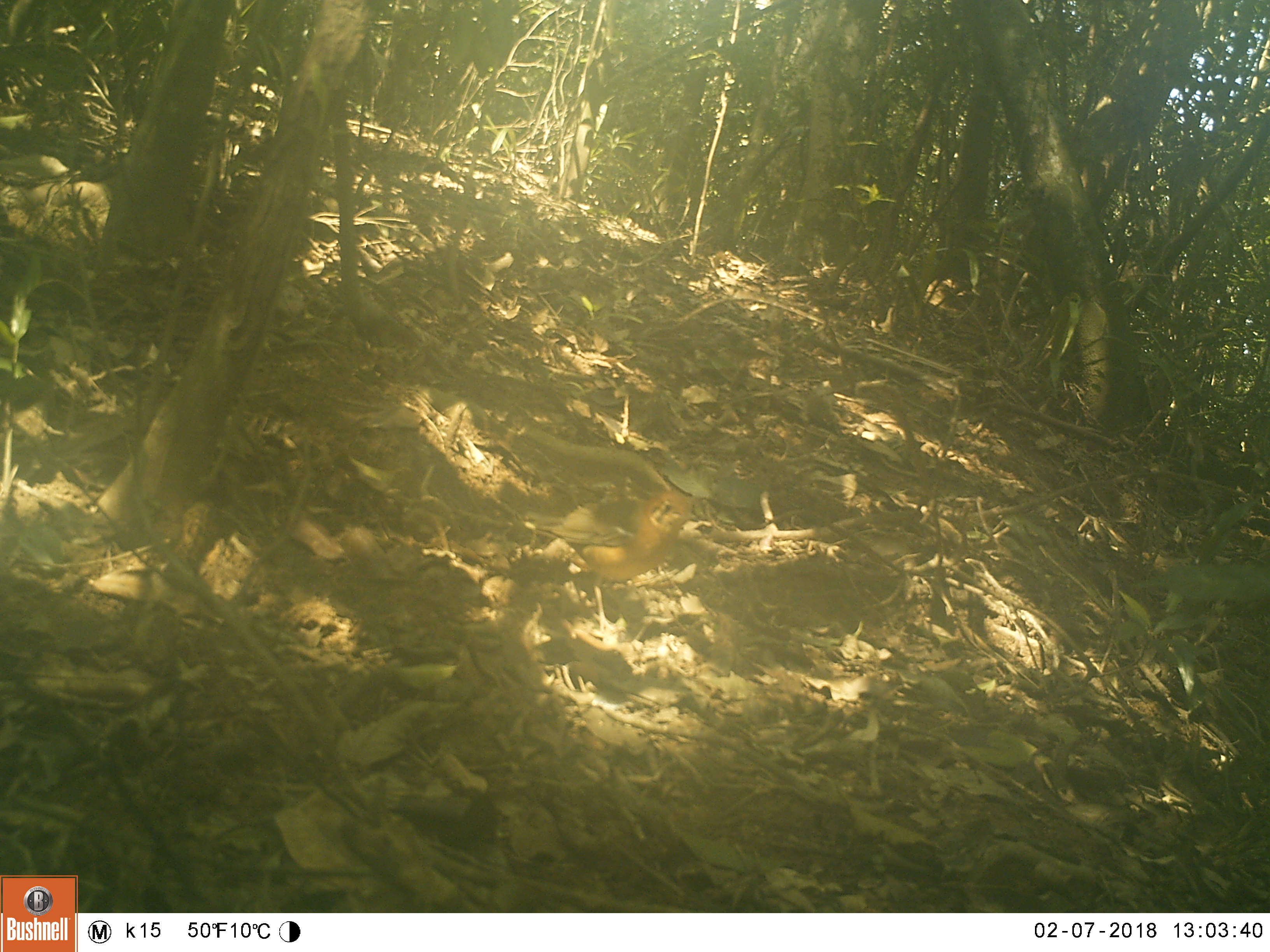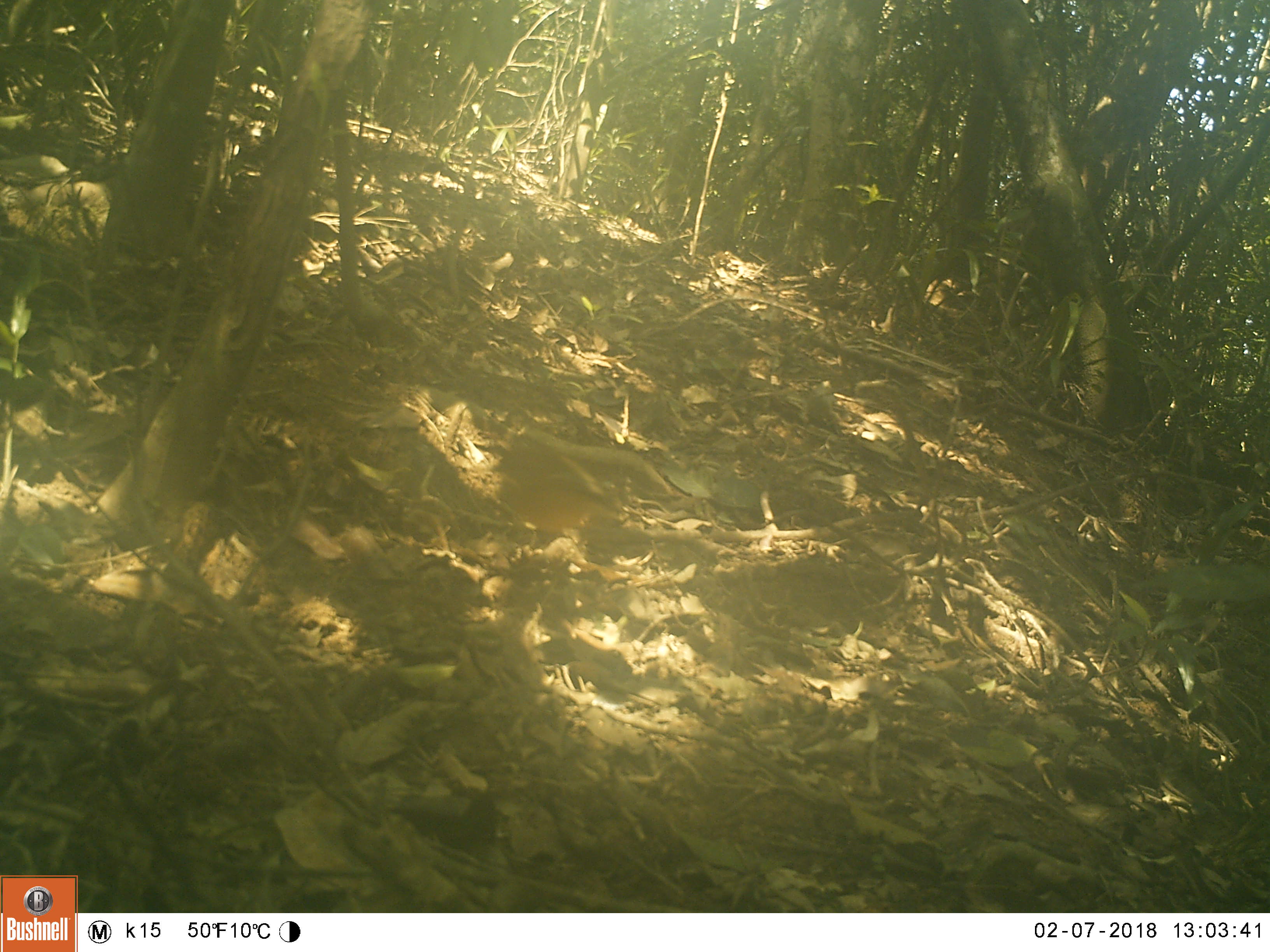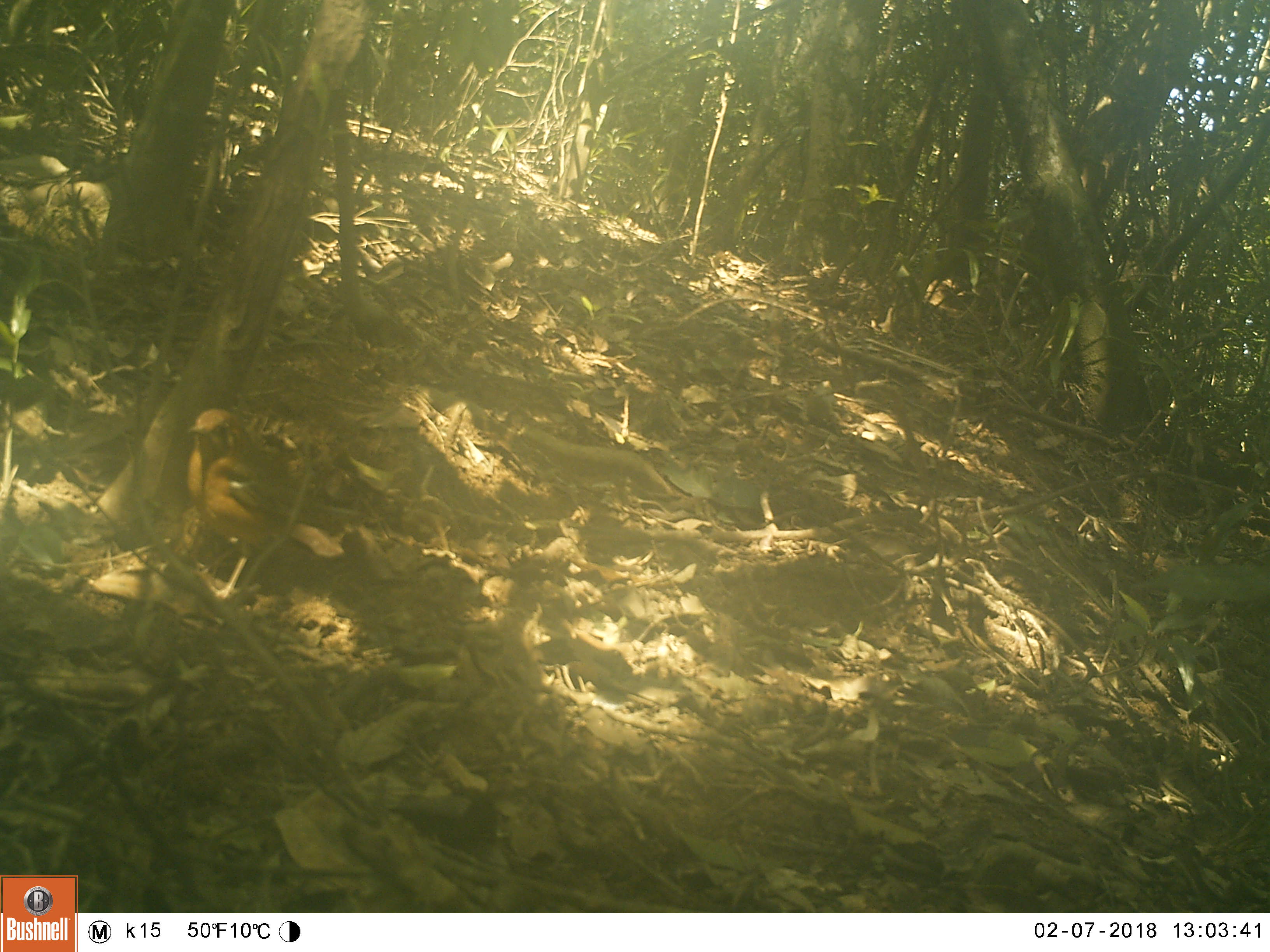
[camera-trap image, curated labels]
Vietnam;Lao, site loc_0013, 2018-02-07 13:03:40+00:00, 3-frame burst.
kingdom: Animalia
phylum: Chordata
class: Aves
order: Passeriformes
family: Turdidae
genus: Geokichla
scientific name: Geokichla citrina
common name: orange-headed thrush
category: orange headed thrush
Orange headed thrush (orange-headed thrush) (Geokichla citrina). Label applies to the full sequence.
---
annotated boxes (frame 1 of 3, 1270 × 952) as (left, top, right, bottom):
orange headed thrush: (534, 488, 694, 632)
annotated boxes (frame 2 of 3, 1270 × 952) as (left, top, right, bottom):
orange headed thrush: (491, 443, 624, 564)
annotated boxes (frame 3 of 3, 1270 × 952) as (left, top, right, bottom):
orange headed thrush: (183, 407, 369, 599)